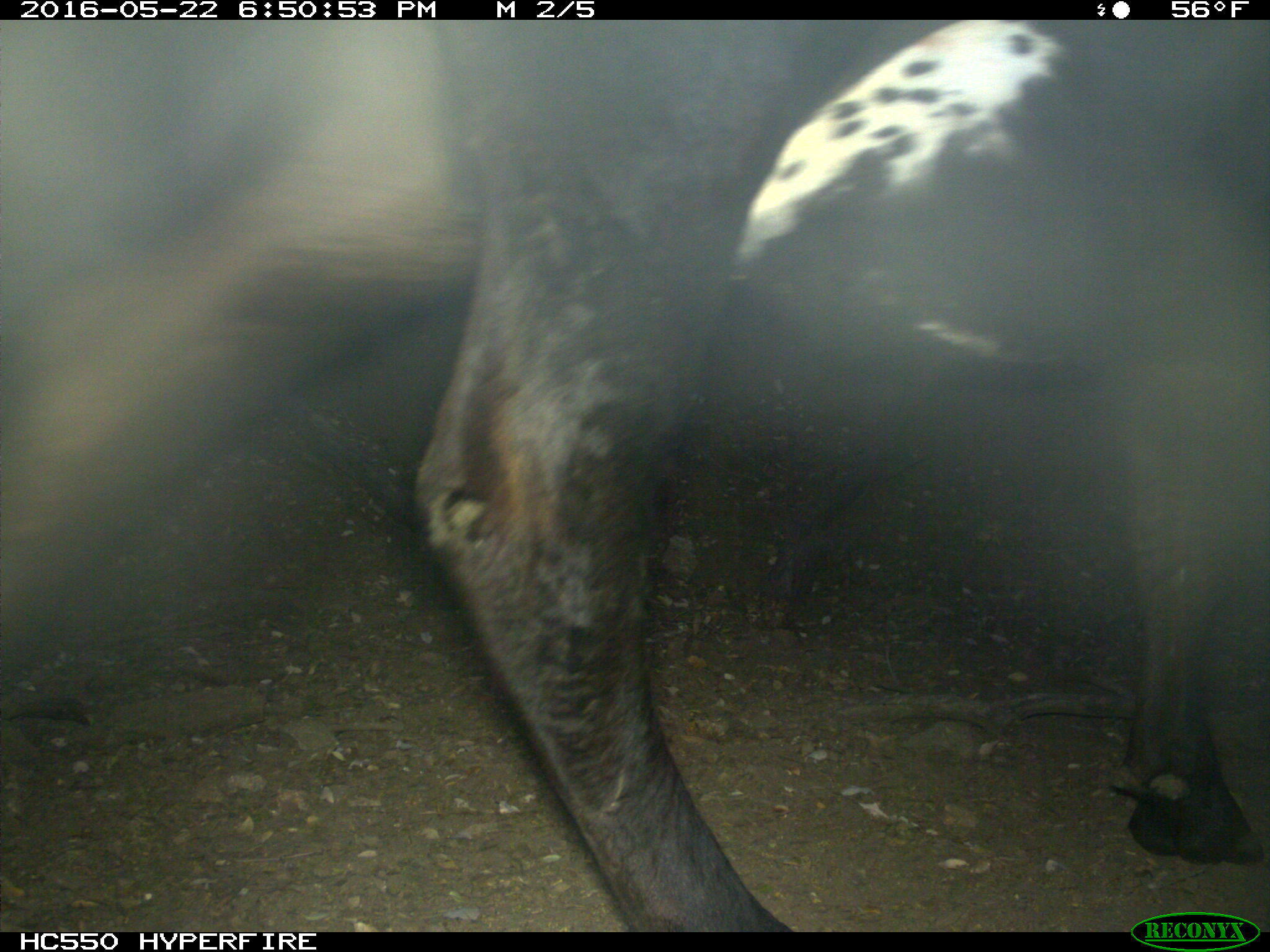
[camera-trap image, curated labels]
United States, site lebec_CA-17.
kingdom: Animalia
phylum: Chordata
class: Mammalia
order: Artiodactyla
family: Bovidae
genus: Bos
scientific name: Bos taurus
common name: domestic cow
Bos taurus (domestic cow).